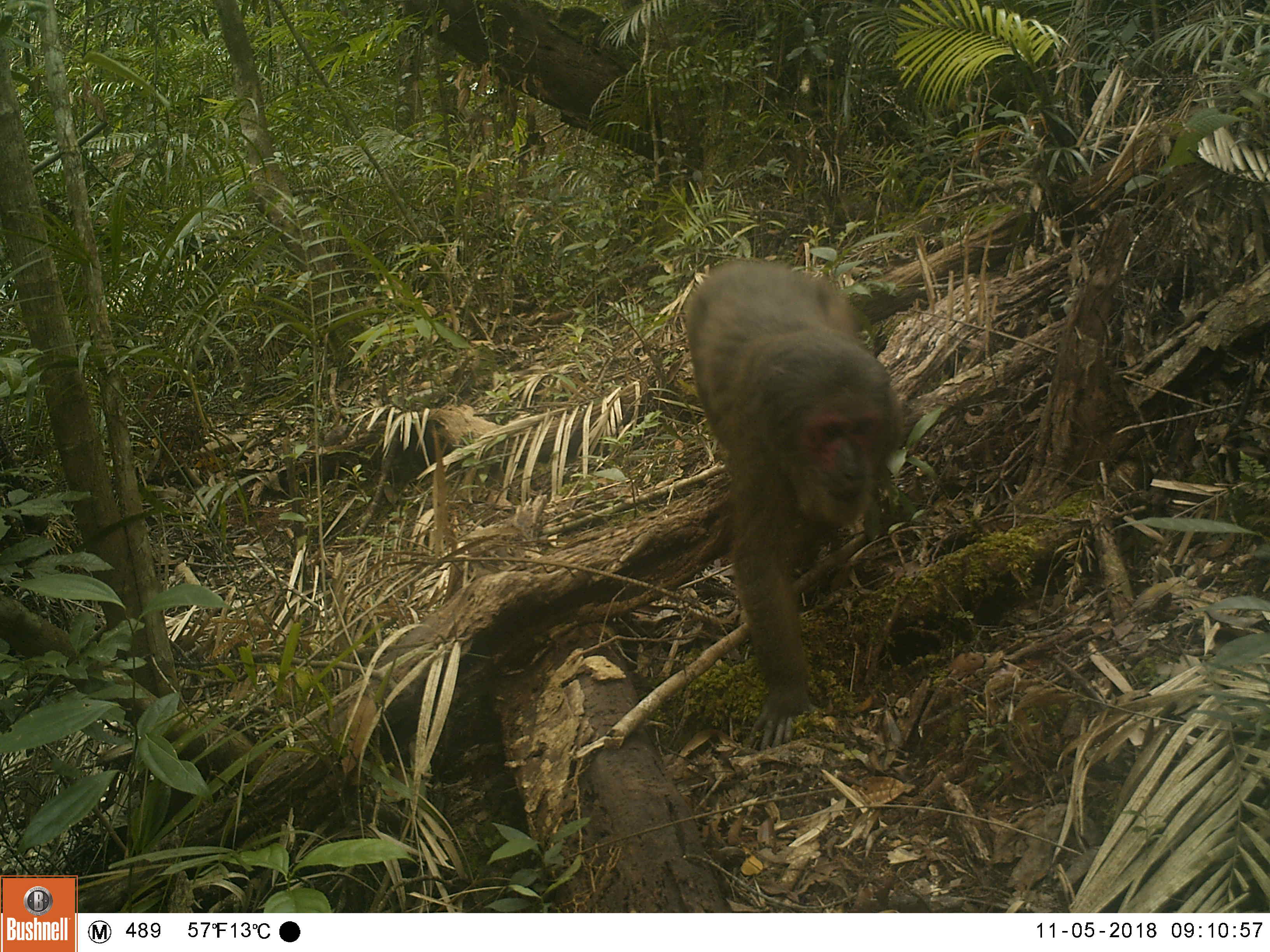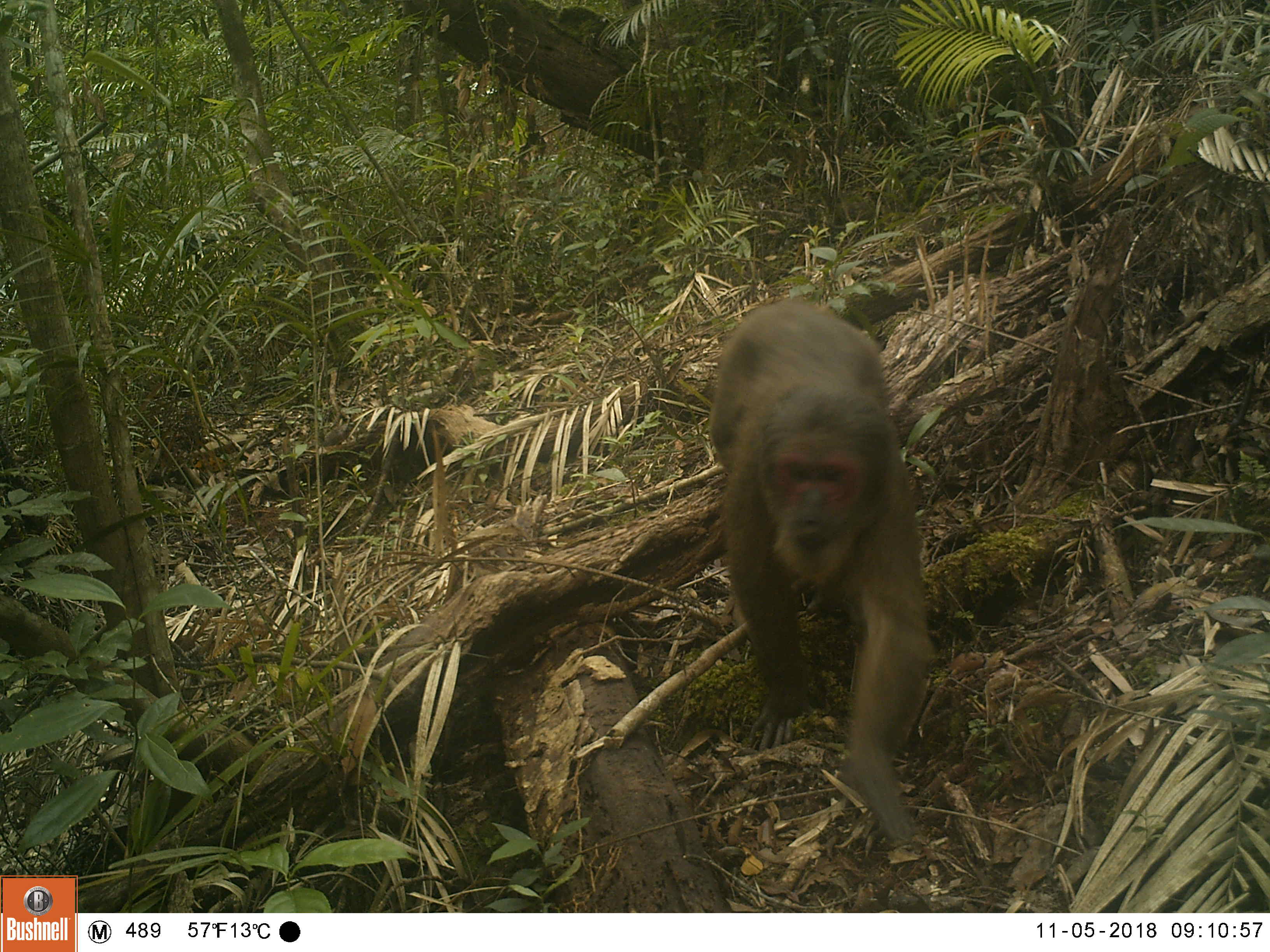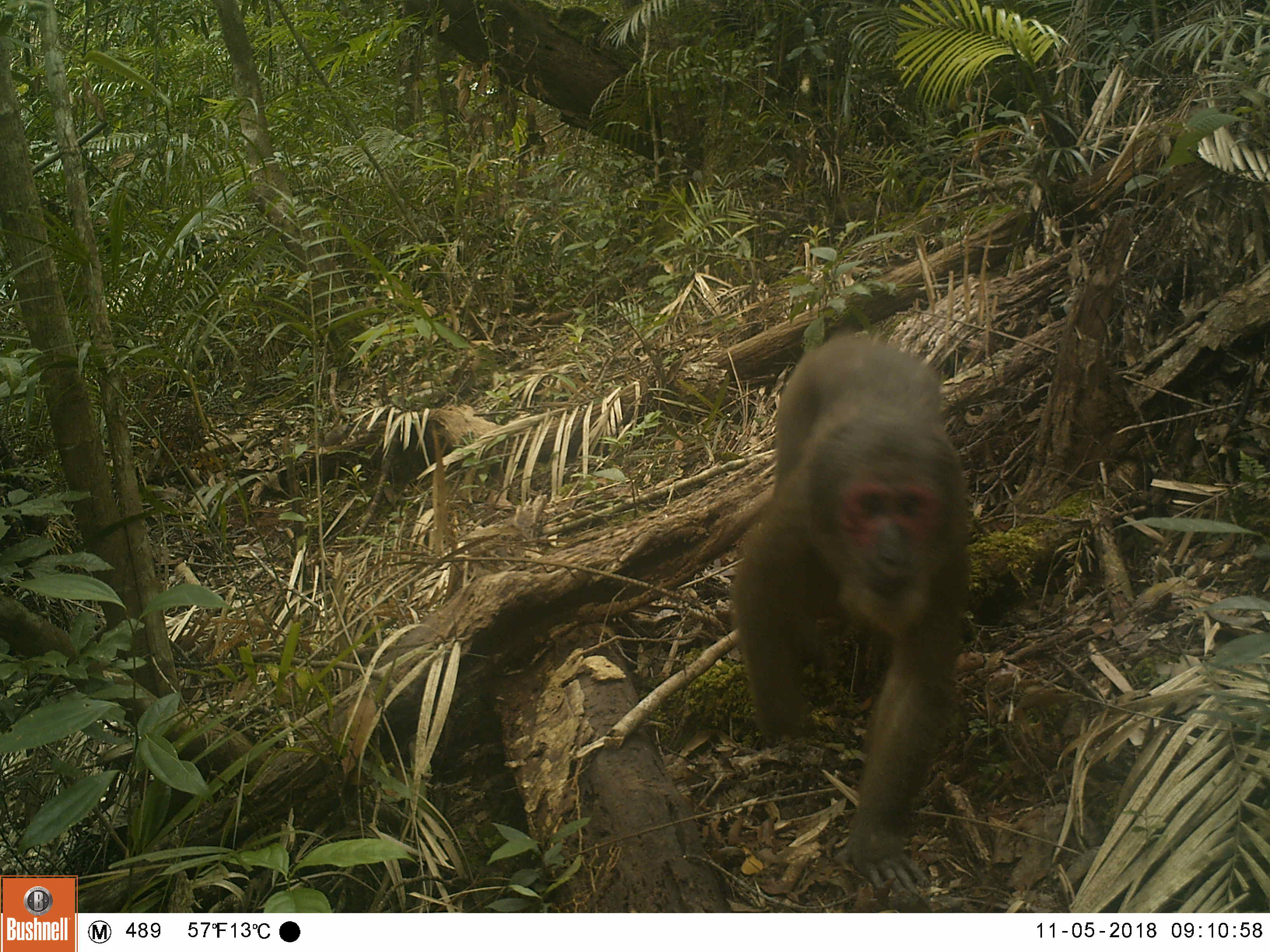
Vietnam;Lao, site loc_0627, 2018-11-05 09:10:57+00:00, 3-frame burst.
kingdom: Animalia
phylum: Chordata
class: Mammalia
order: Primates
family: Cercopithecidae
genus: Macaca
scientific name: Macaca arctoides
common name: stump-tailed macaque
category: stump tailed macaque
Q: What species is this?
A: Stump tailed macaque (stump-tailed macaque) (Macaca arctoides).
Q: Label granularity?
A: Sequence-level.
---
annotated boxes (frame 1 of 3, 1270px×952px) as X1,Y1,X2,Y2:
stump tailed macaque: 682,257,905,752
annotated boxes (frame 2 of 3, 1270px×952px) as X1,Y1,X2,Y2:
stump tailed macaque: 708,299,935,847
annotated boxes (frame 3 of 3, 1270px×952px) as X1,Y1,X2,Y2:
stump tailed macaque: 730,330,972,897